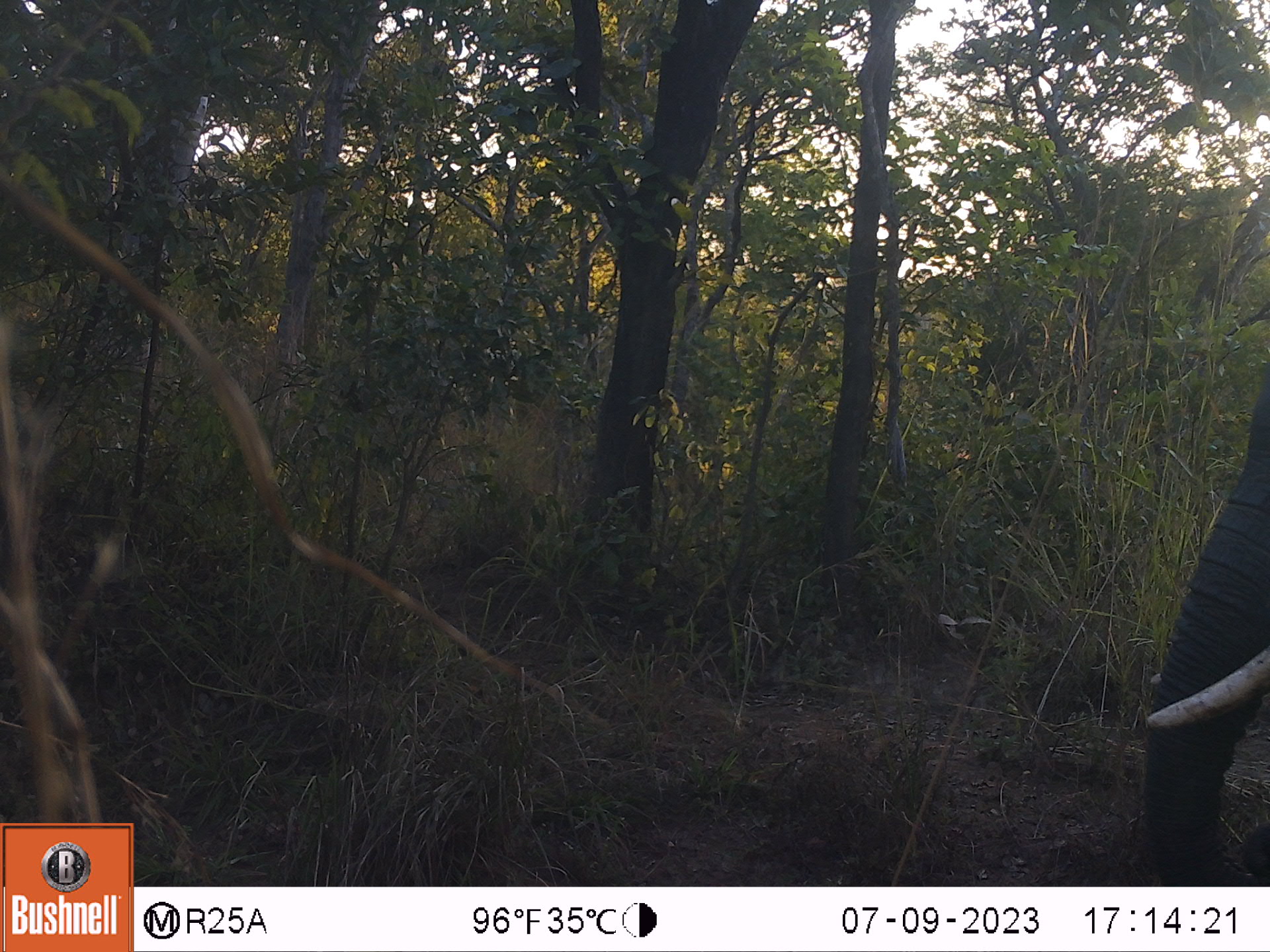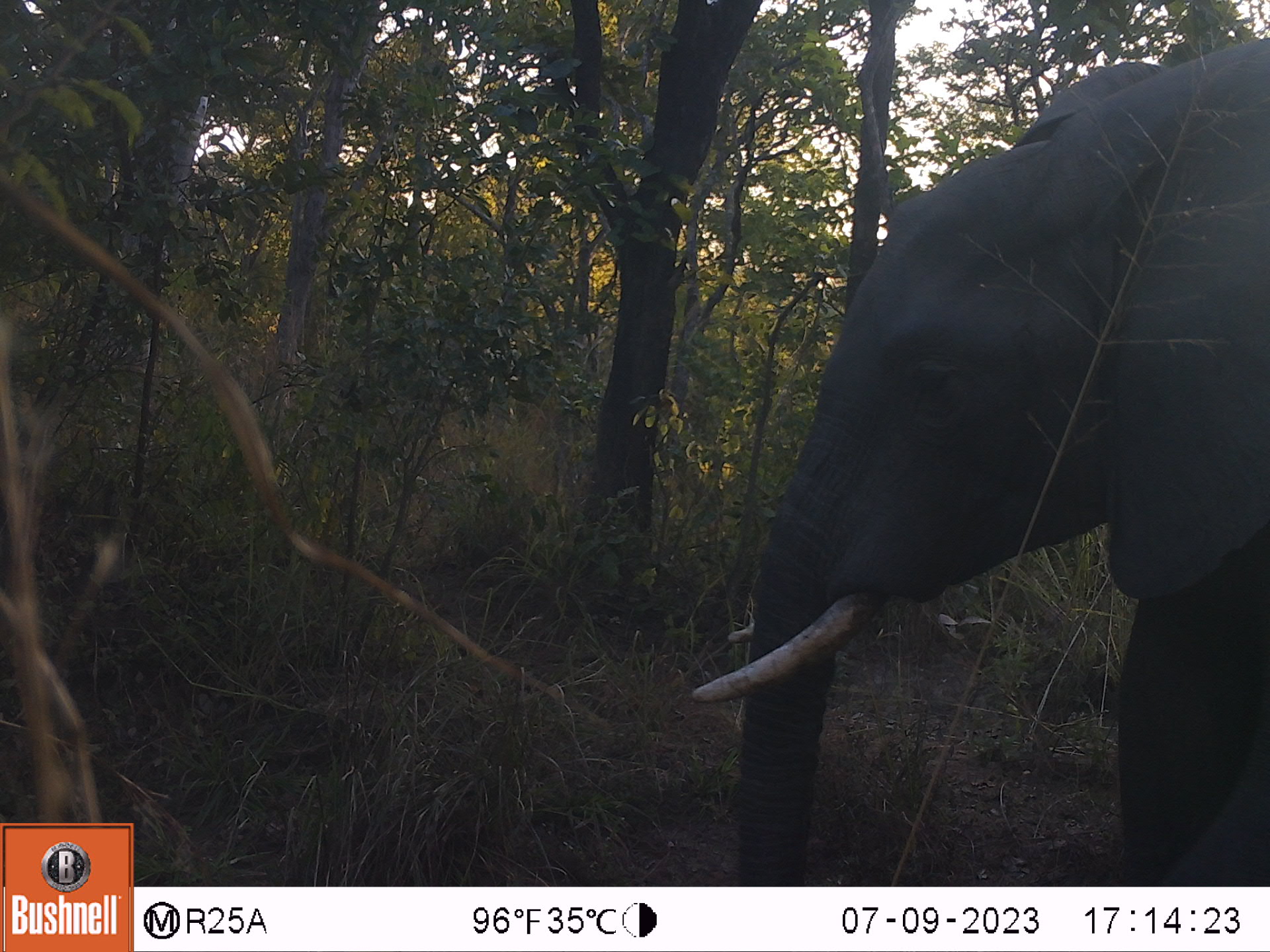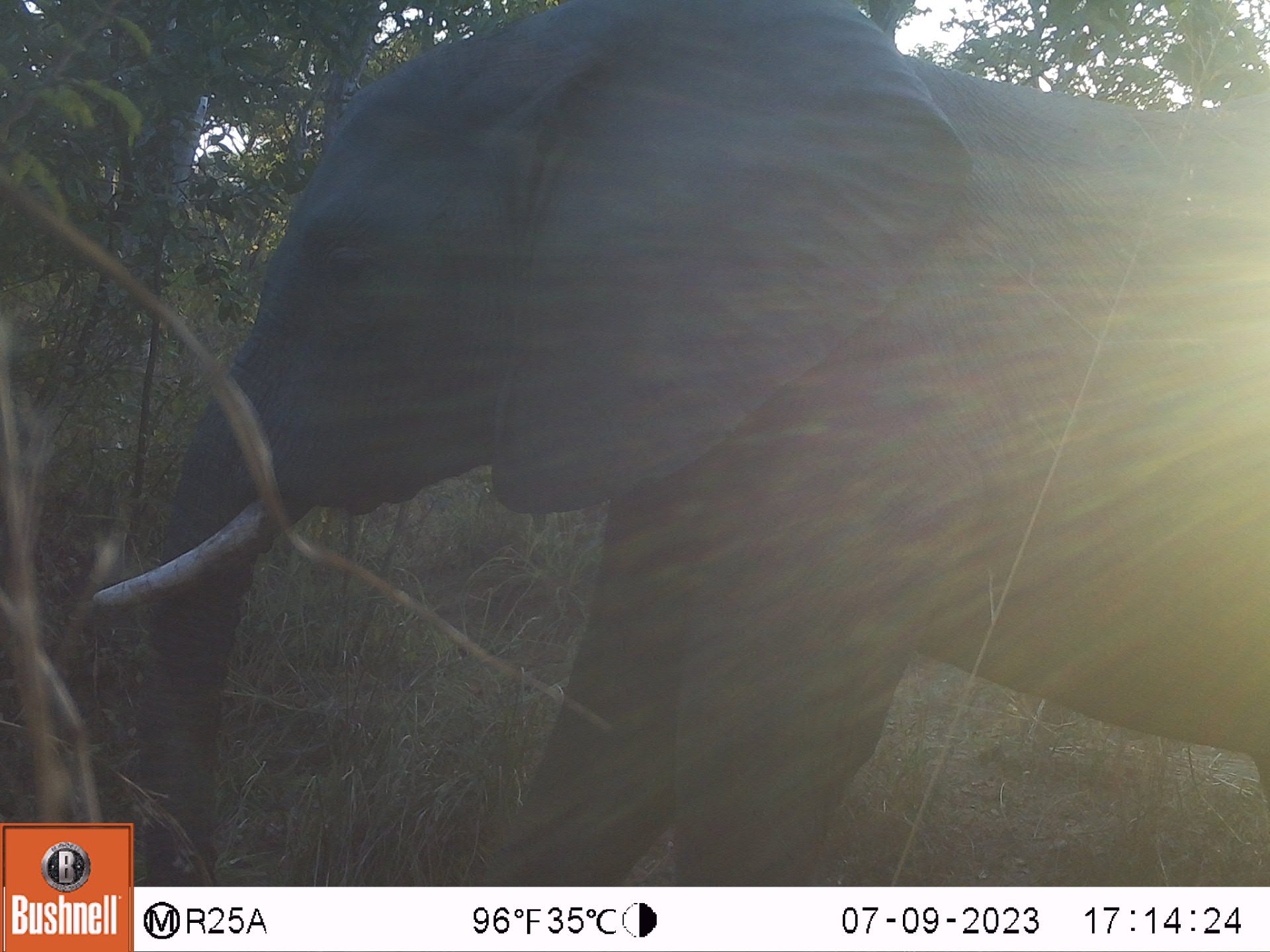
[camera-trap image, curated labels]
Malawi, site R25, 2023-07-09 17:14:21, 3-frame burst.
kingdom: Animalia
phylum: Chordata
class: Mammalia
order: Proboscidea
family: Elephantidae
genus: Loxodonta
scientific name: Loxodonta africana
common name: african savanna elephant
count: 1